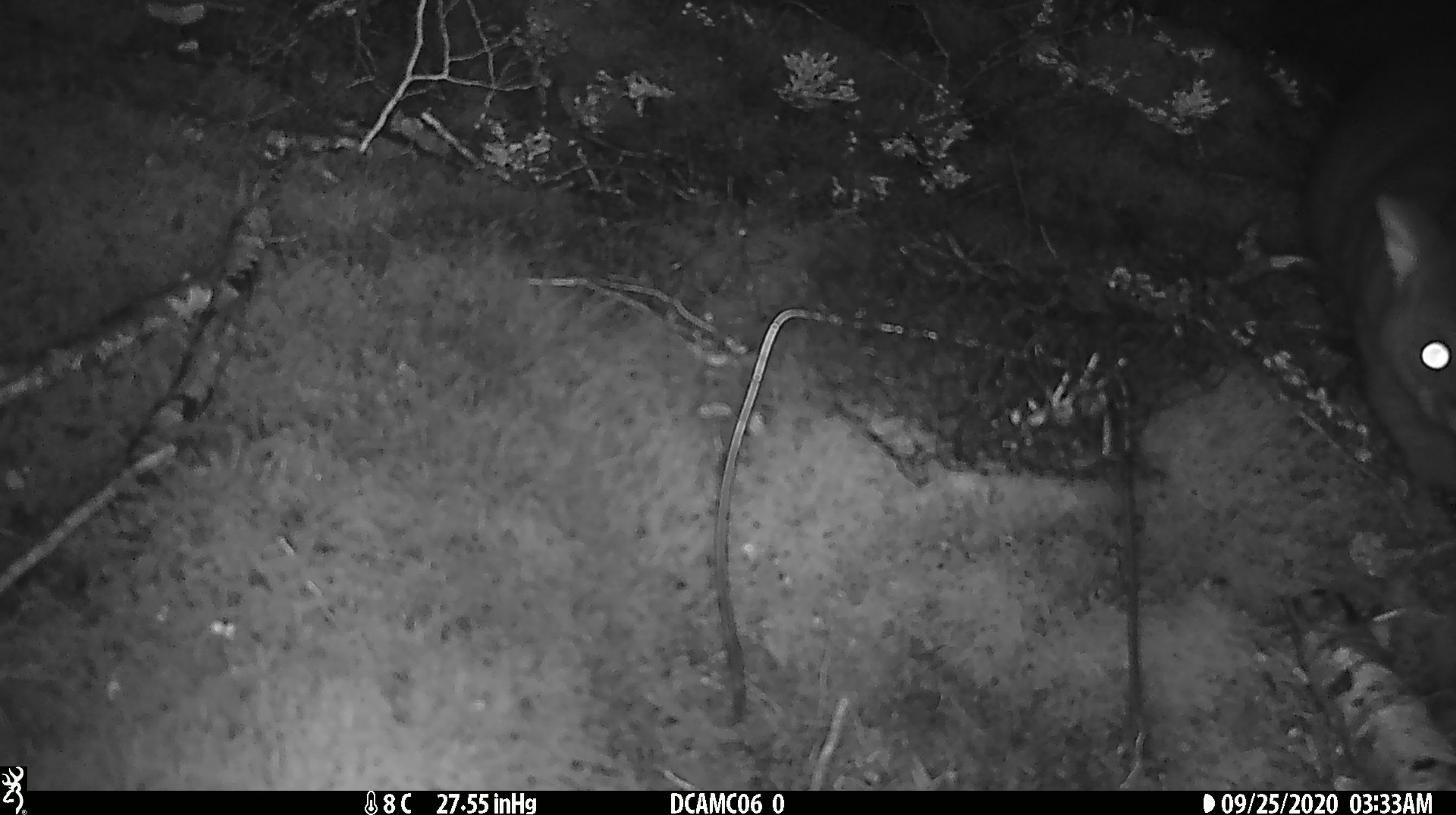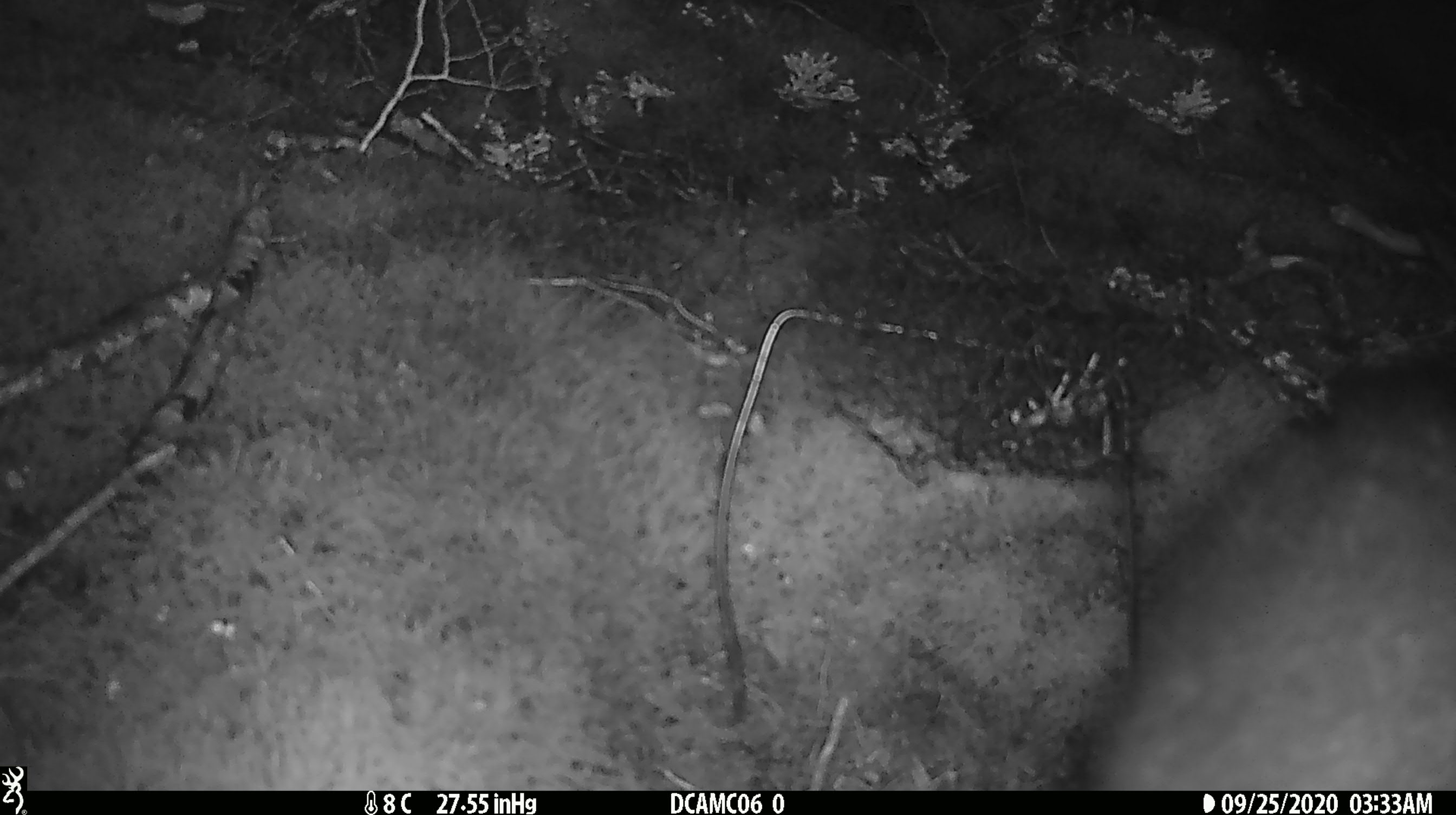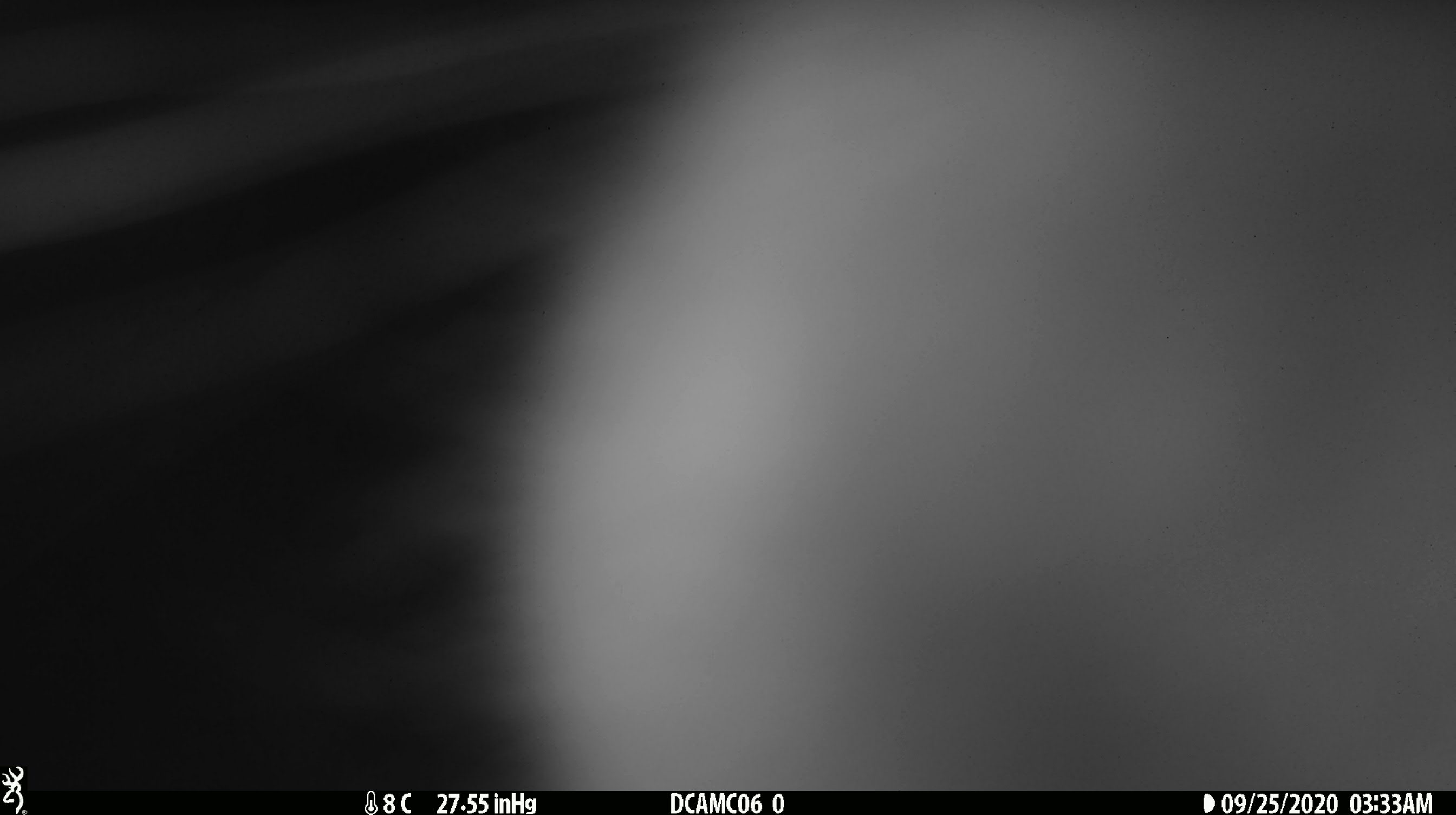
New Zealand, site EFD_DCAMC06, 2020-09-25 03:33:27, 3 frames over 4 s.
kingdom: Animalia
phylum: Chordata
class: Mammalia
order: Diprotodontia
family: Phalangeridae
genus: Trichosurus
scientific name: Trichosurus vulpecula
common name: common brushtail possum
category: possum